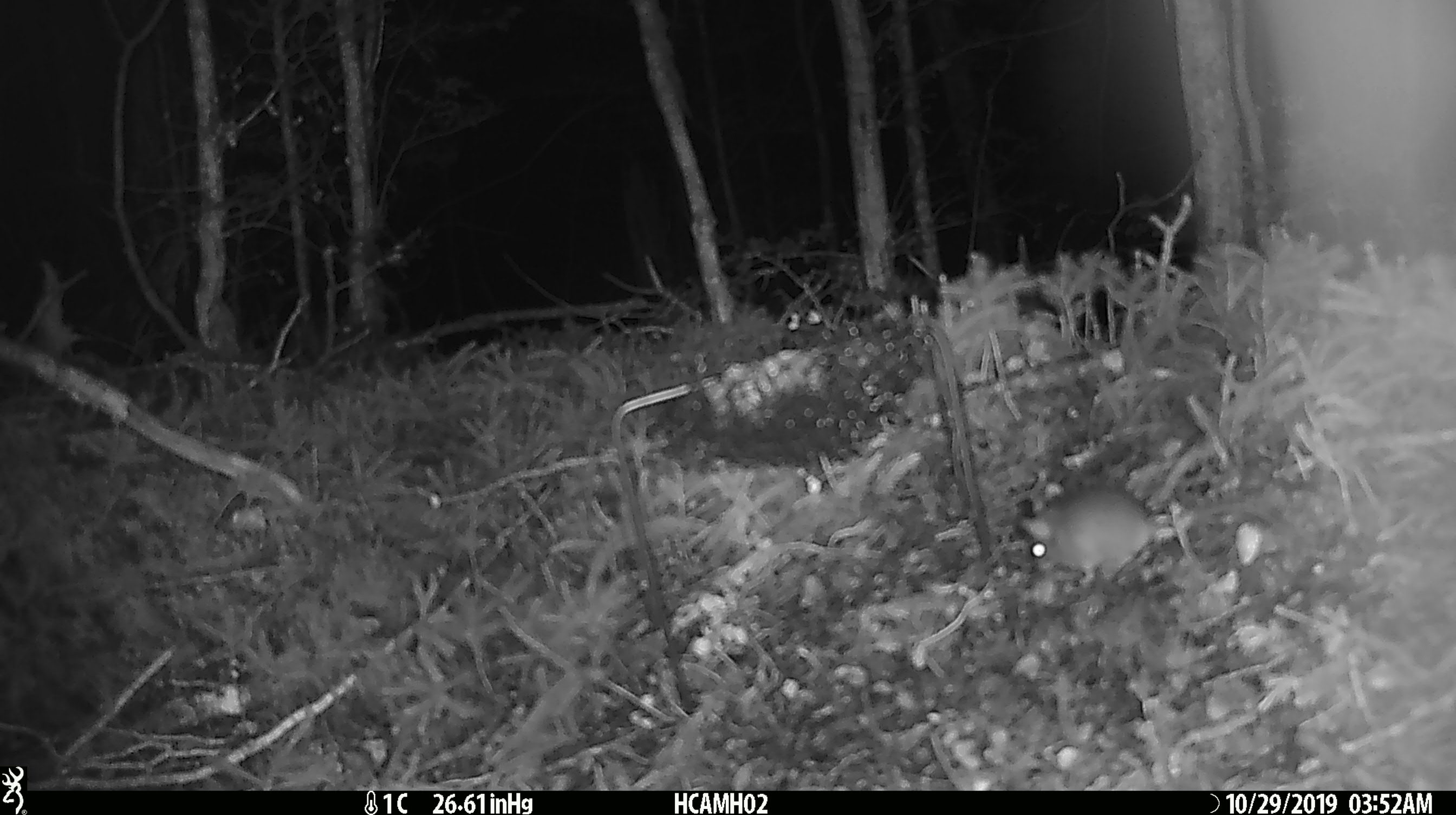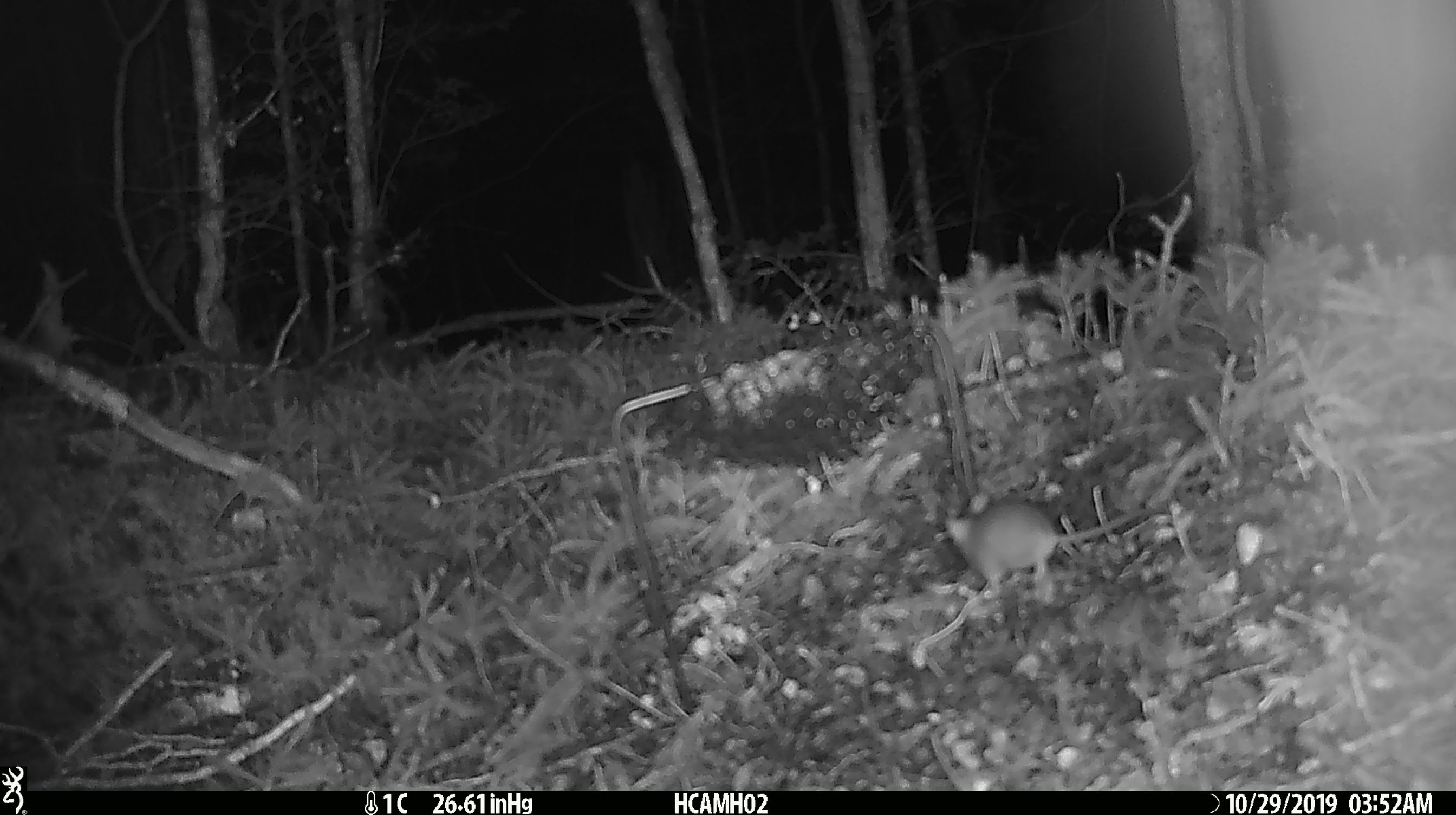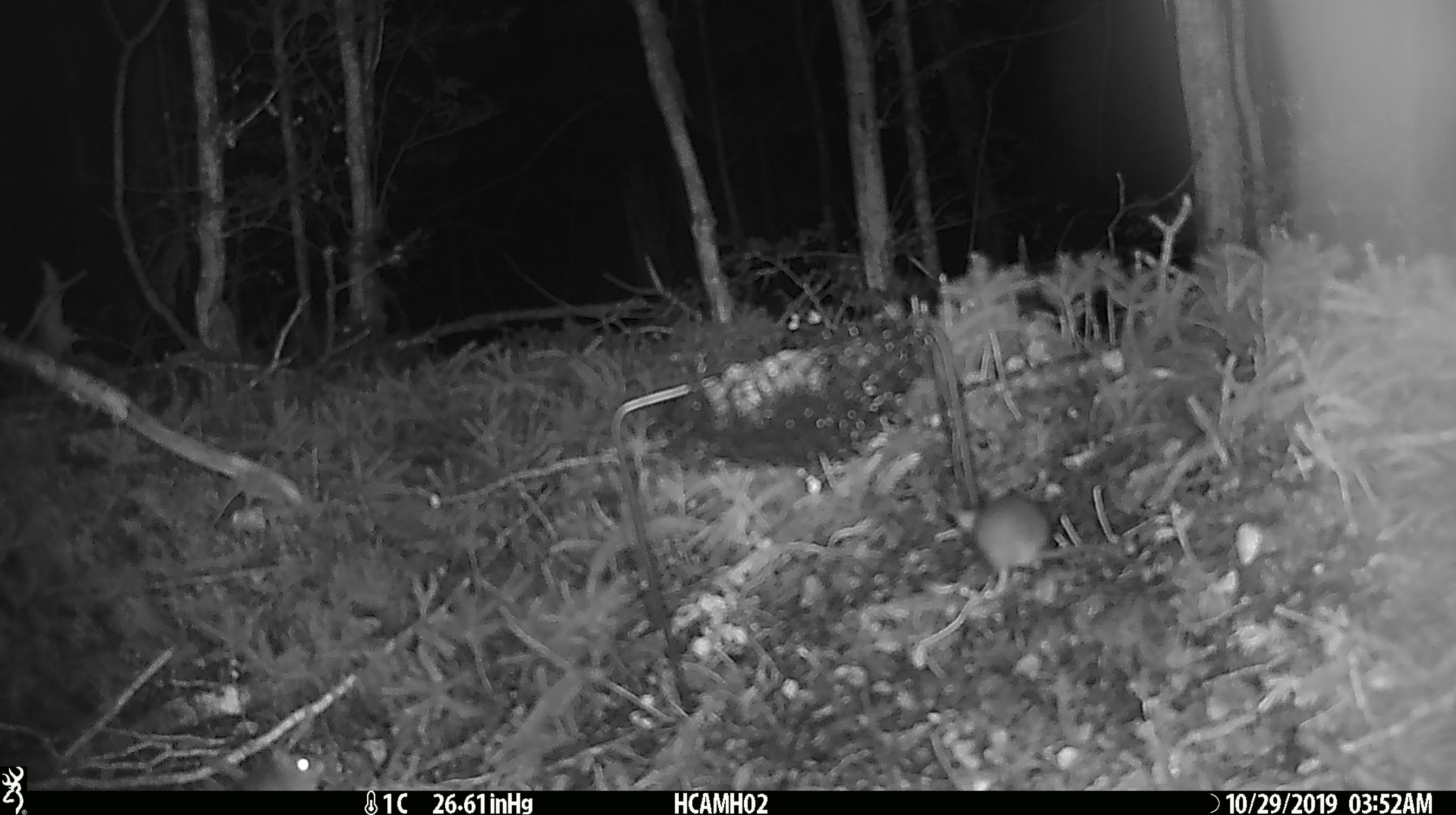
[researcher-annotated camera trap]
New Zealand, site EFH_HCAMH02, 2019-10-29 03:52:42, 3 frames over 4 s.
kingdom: Animalia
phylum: Chordata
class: Mammalia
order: Rodentia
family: Muridae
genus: Mus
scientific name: Mus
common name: mouse